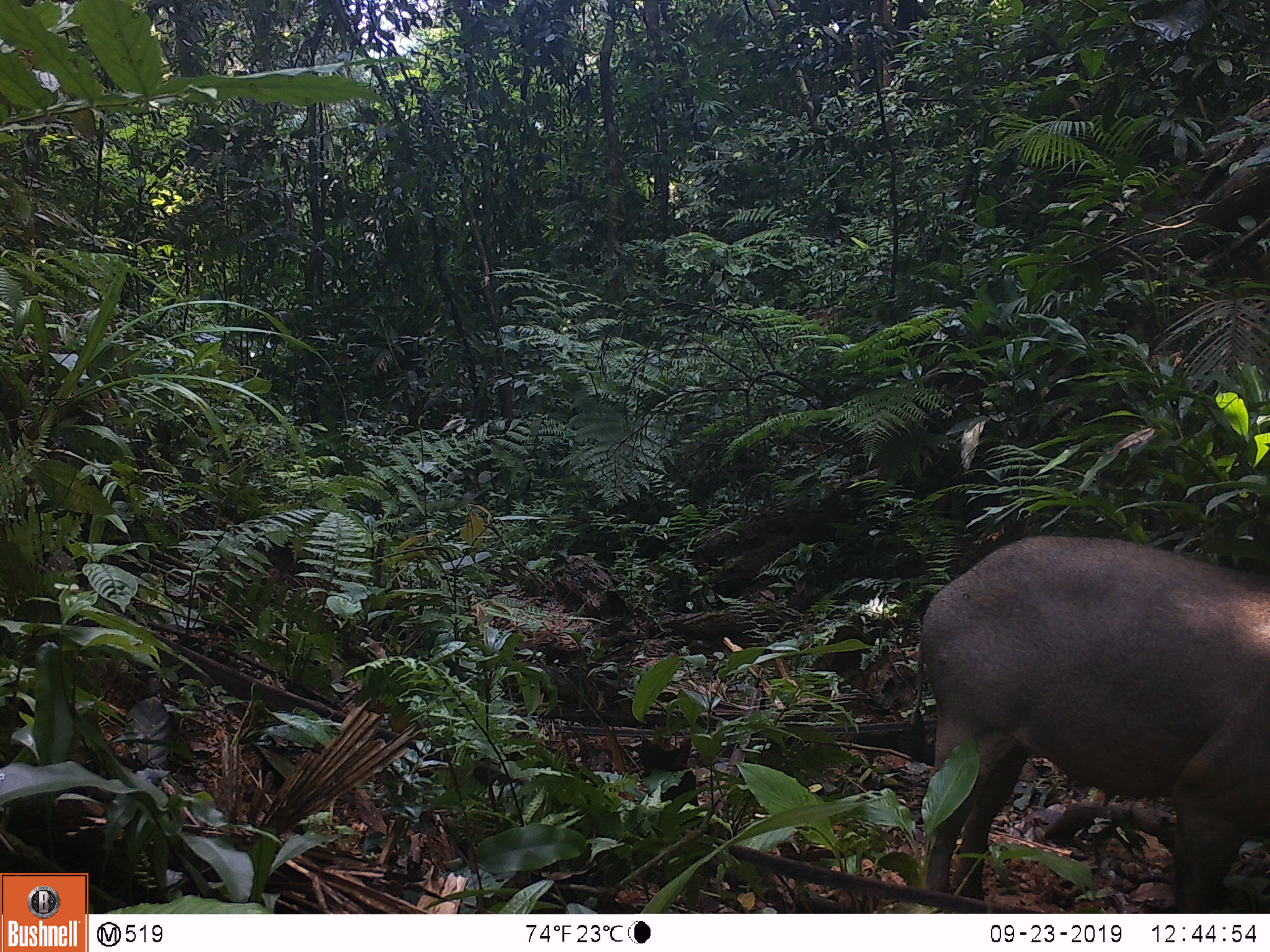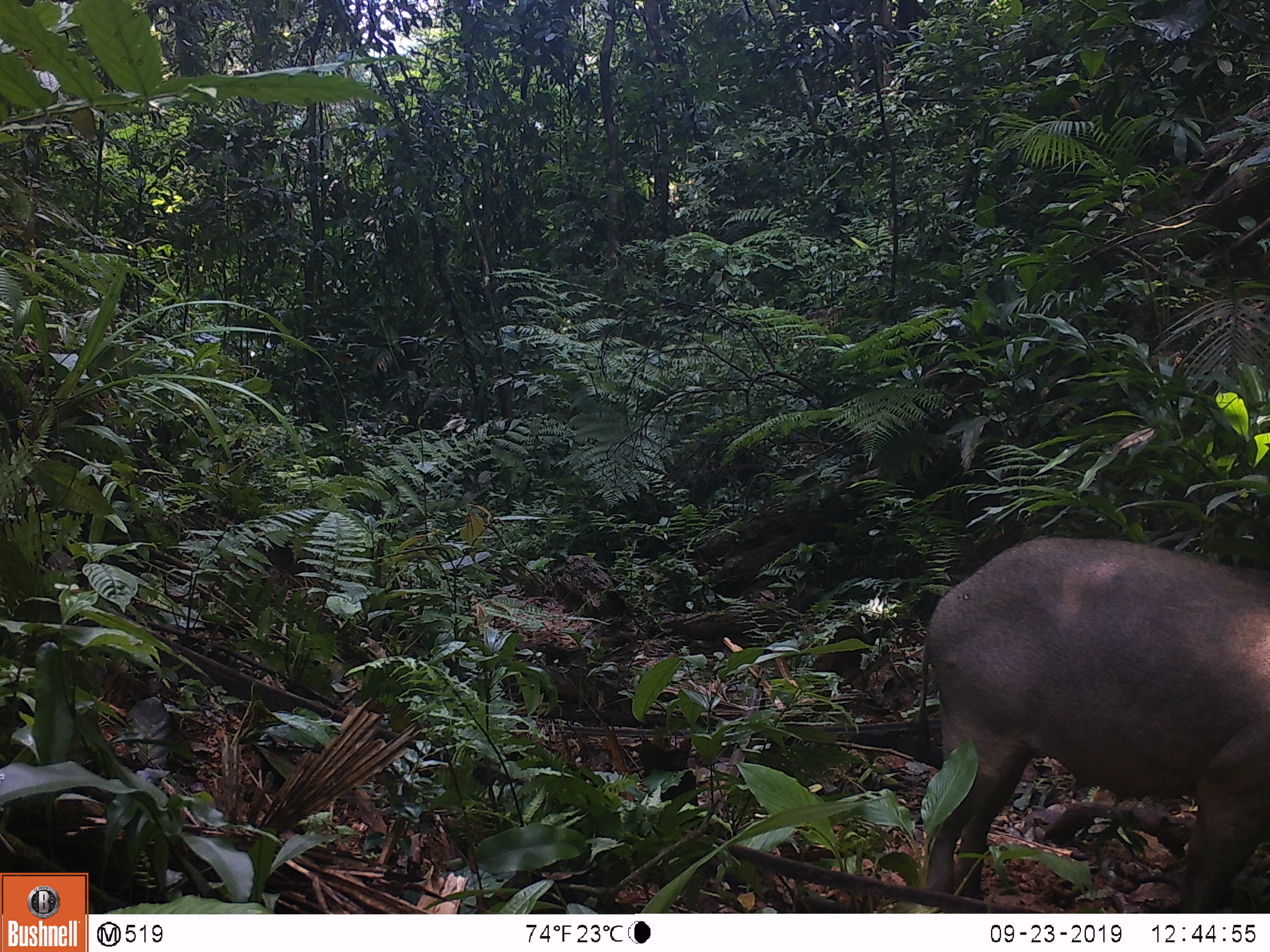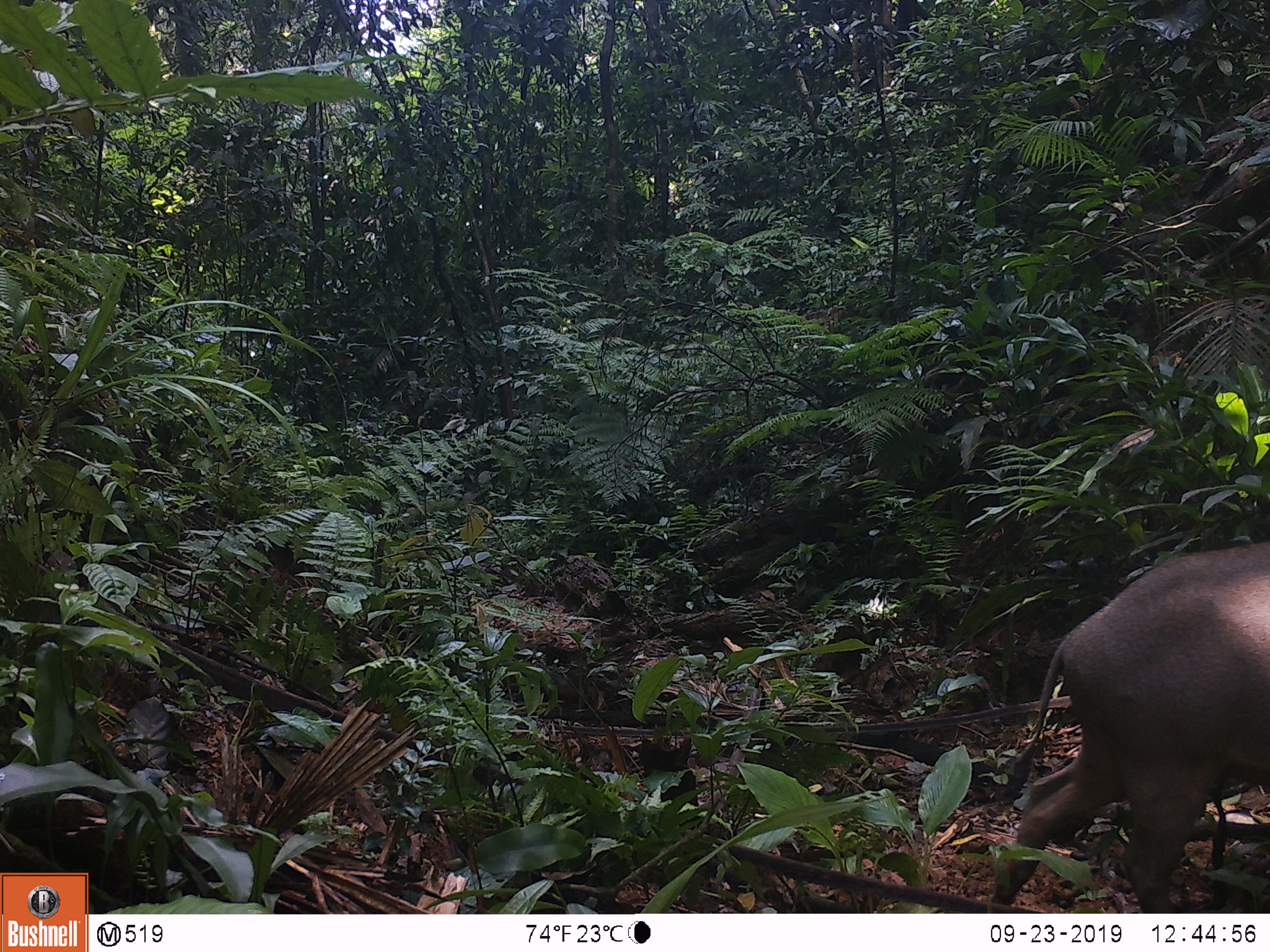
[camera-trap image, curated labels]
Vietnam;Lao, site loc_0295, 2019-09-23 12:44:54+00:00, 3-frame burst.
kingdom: Animalia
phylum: Chordata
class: Mammalia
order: Artiodactyla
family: Suidae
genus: Sus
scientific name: Sus scrofa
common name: eurasian wild pig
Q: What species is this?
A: Eurasian wild pig (Sus scrofa).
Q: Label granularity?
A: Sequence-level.